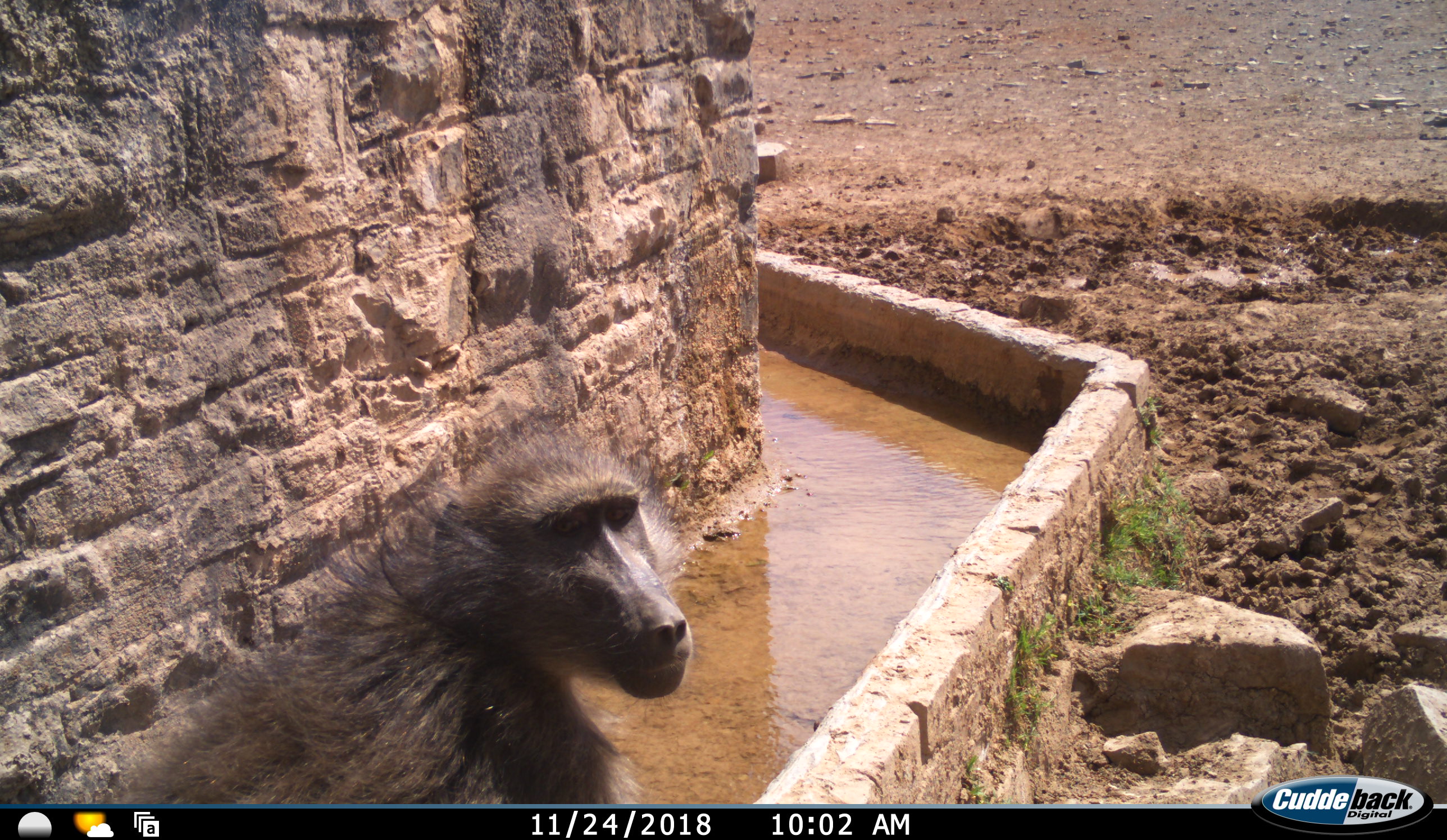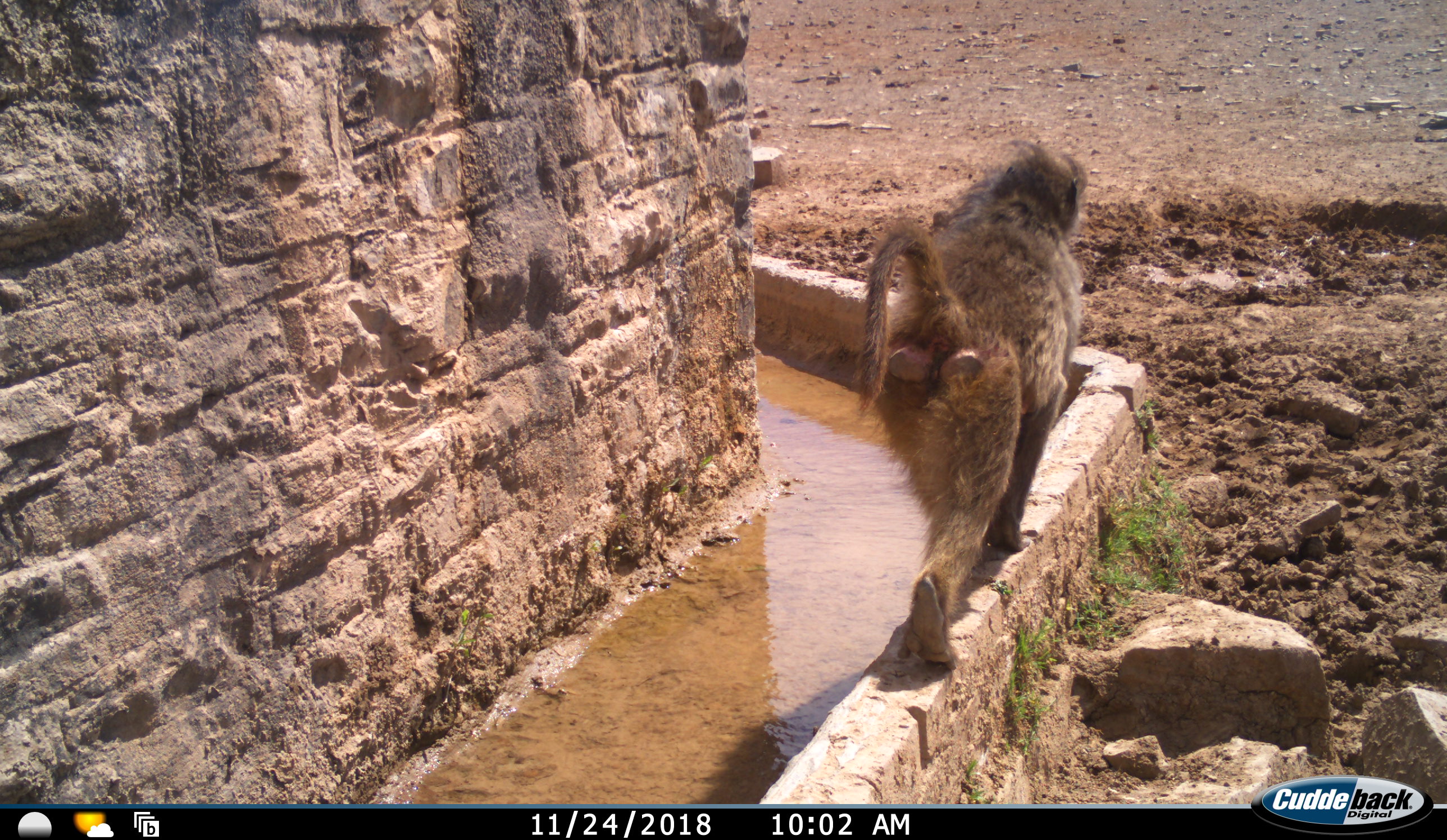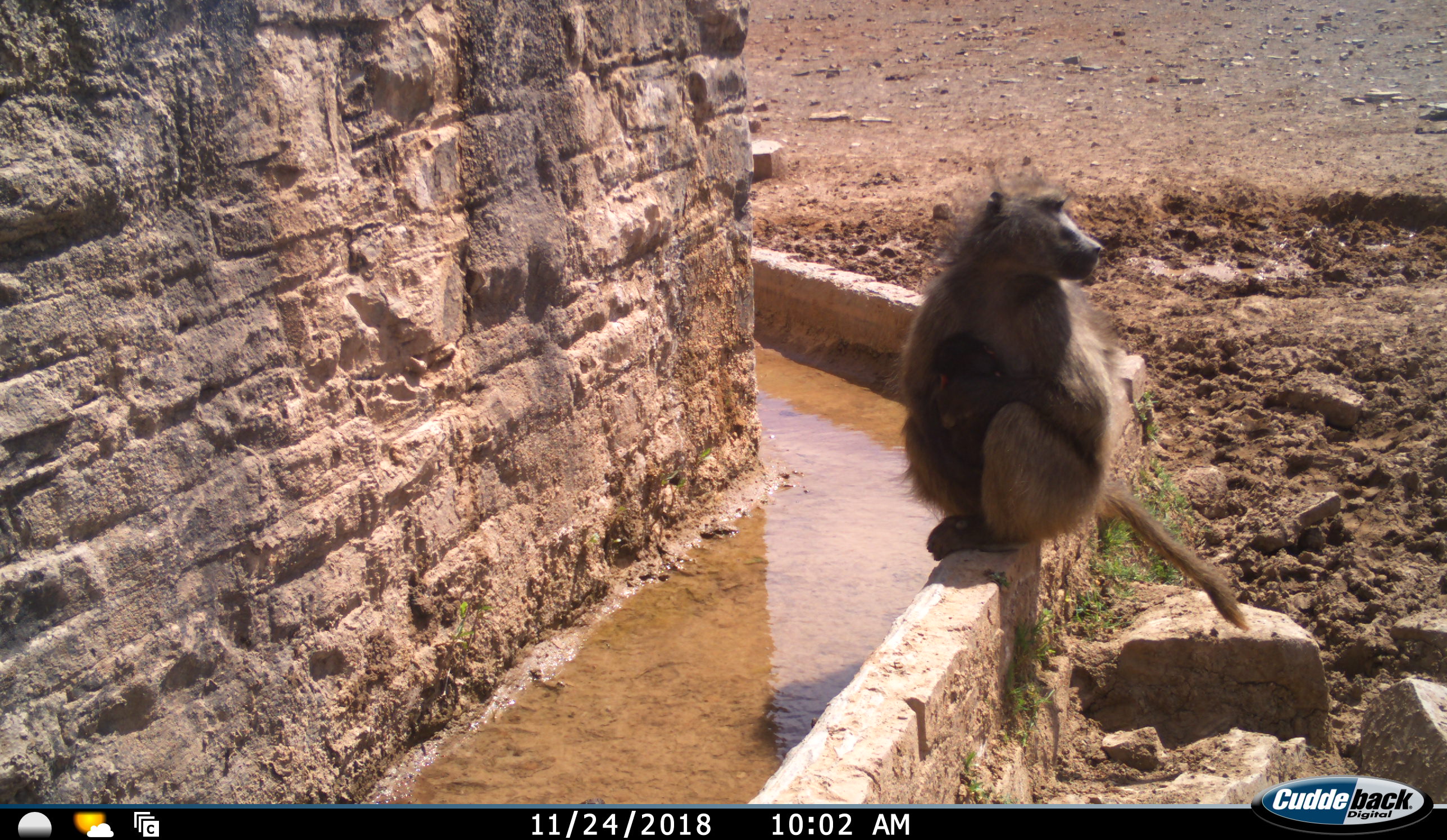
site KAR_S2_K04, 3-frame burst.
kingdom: Animalia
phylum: Chordata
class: Mammalia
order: Primates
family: Cercopithecidae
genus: Papio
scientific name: Papio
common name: baboon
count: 1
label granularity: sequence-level